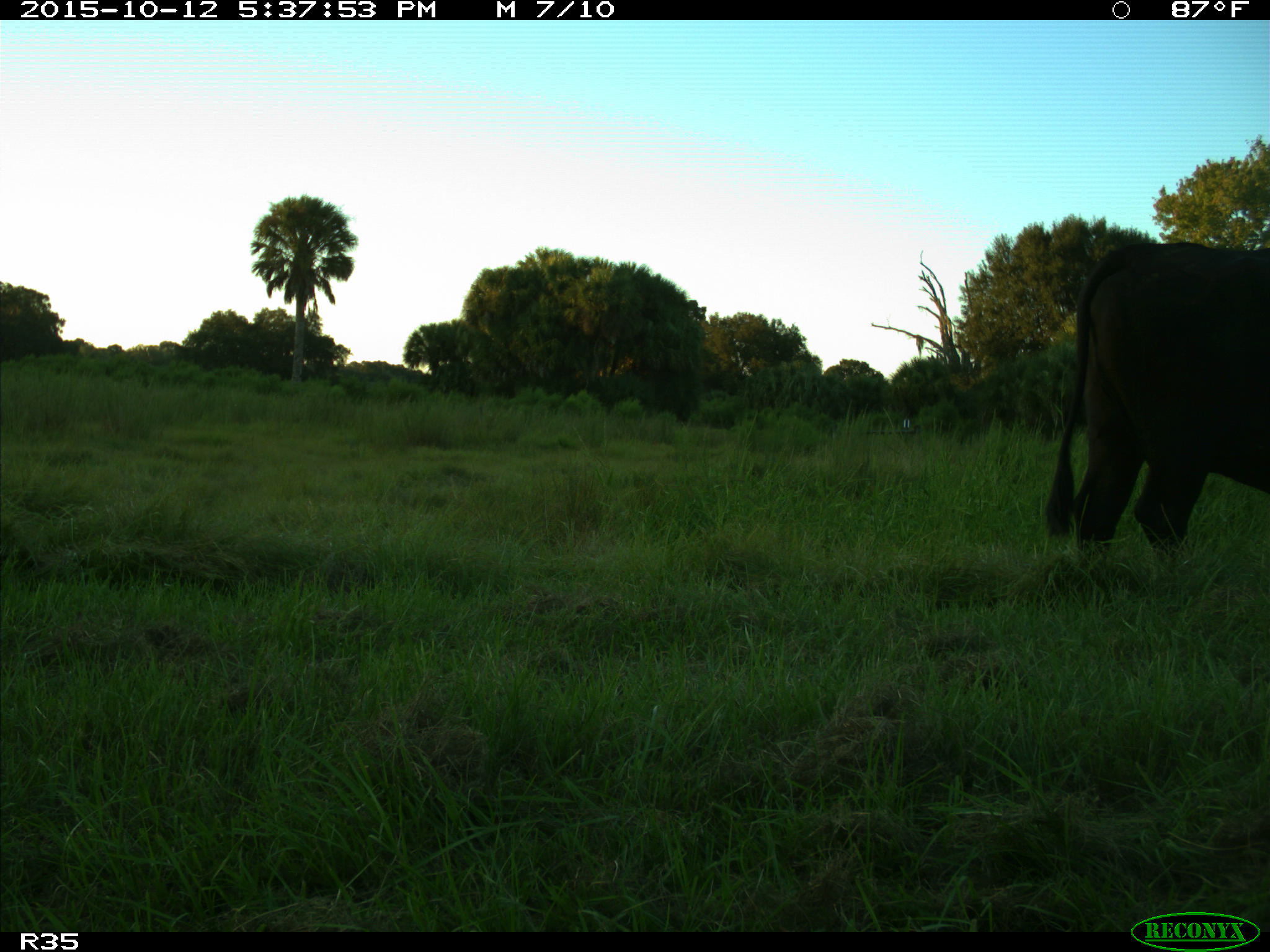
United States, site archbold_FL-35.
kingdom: Animalia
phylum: Chordata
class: Mammalia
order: Artiodactyla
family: Bovidae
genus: Bos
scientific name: Bos taurus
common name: domestic cow